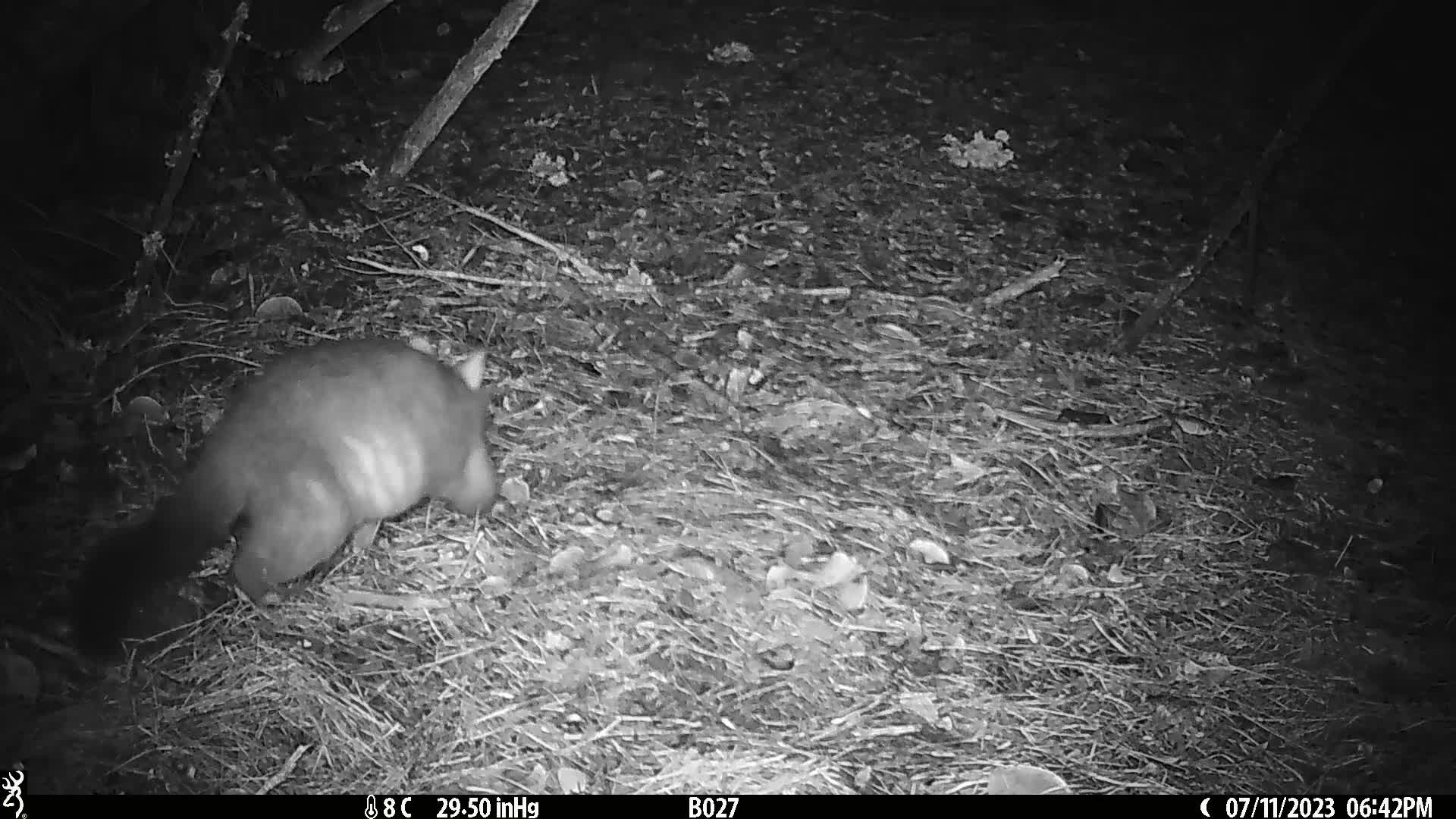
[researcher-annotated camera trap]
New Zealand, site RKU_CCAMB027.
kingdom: Animalia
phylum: Chordata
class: Mammalia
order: Diprotodontia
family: Phalangeridae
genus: Trichosurus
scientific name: Trichosurus vulpecula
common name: common brushtail possum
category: possum